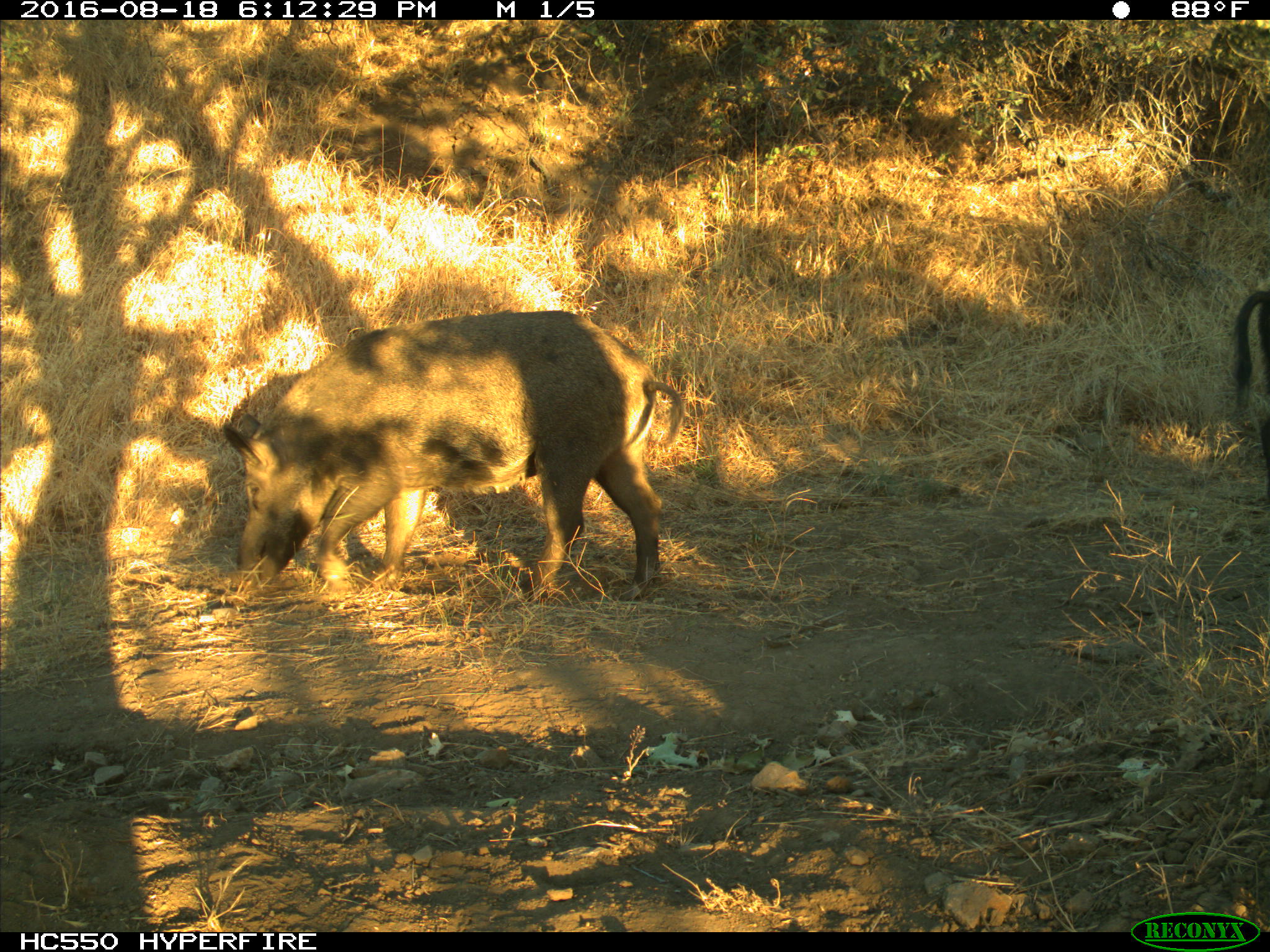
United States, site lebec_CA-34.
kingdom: Animalia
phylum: Chordata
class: Mammalia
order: Artiodactyla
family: Suidae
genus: Sus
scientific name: Sus scrofa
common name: wild boar